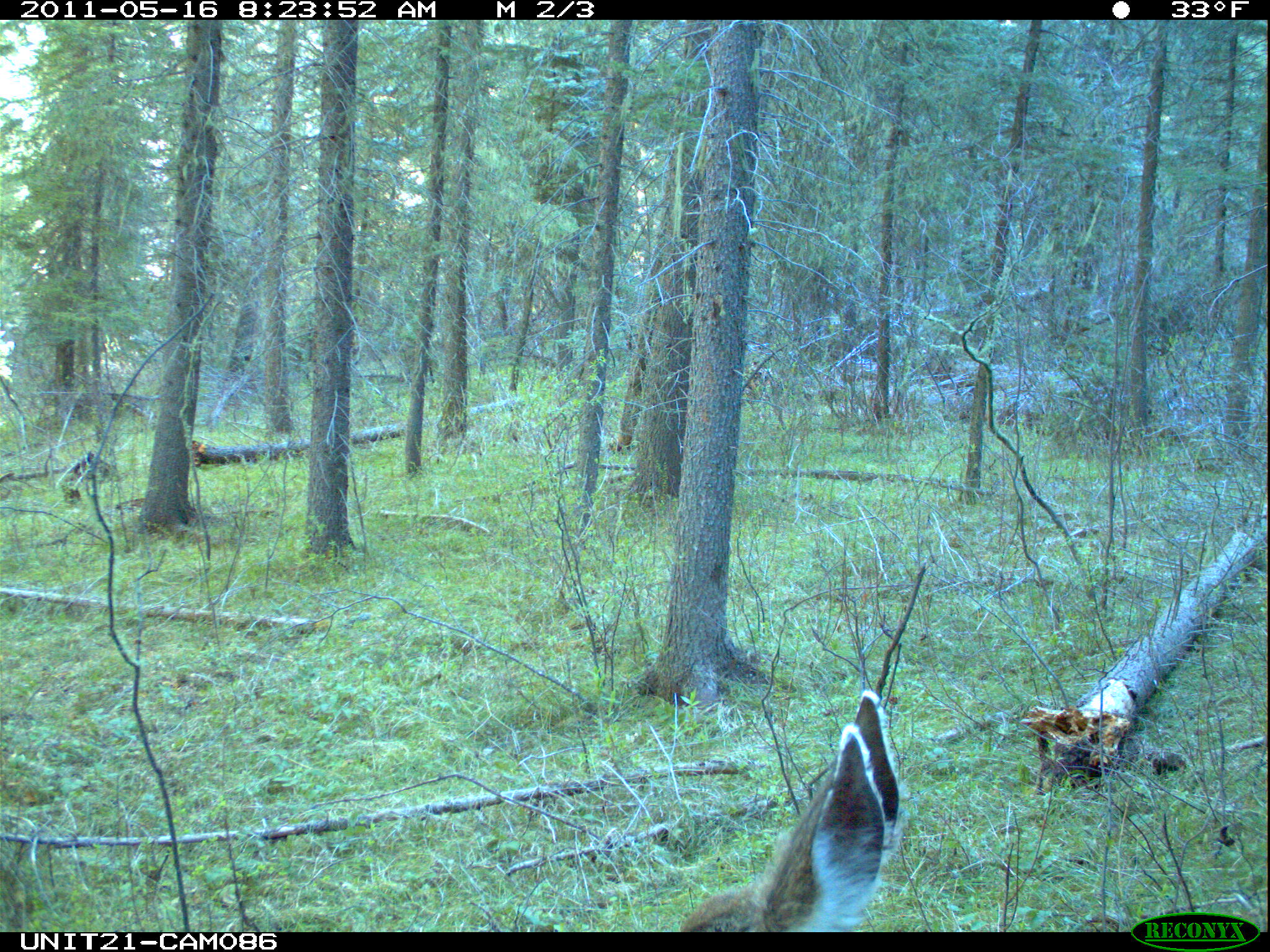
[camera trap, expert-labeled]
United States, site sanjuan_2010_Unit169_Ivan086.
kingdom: Animalia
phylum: Chordata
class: Mammalia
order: Artiodactyla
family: Cervidae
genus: Odocoileus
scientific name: Odocoileus hemionus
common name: mule deer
Odocoileus hemionus (mule deer).